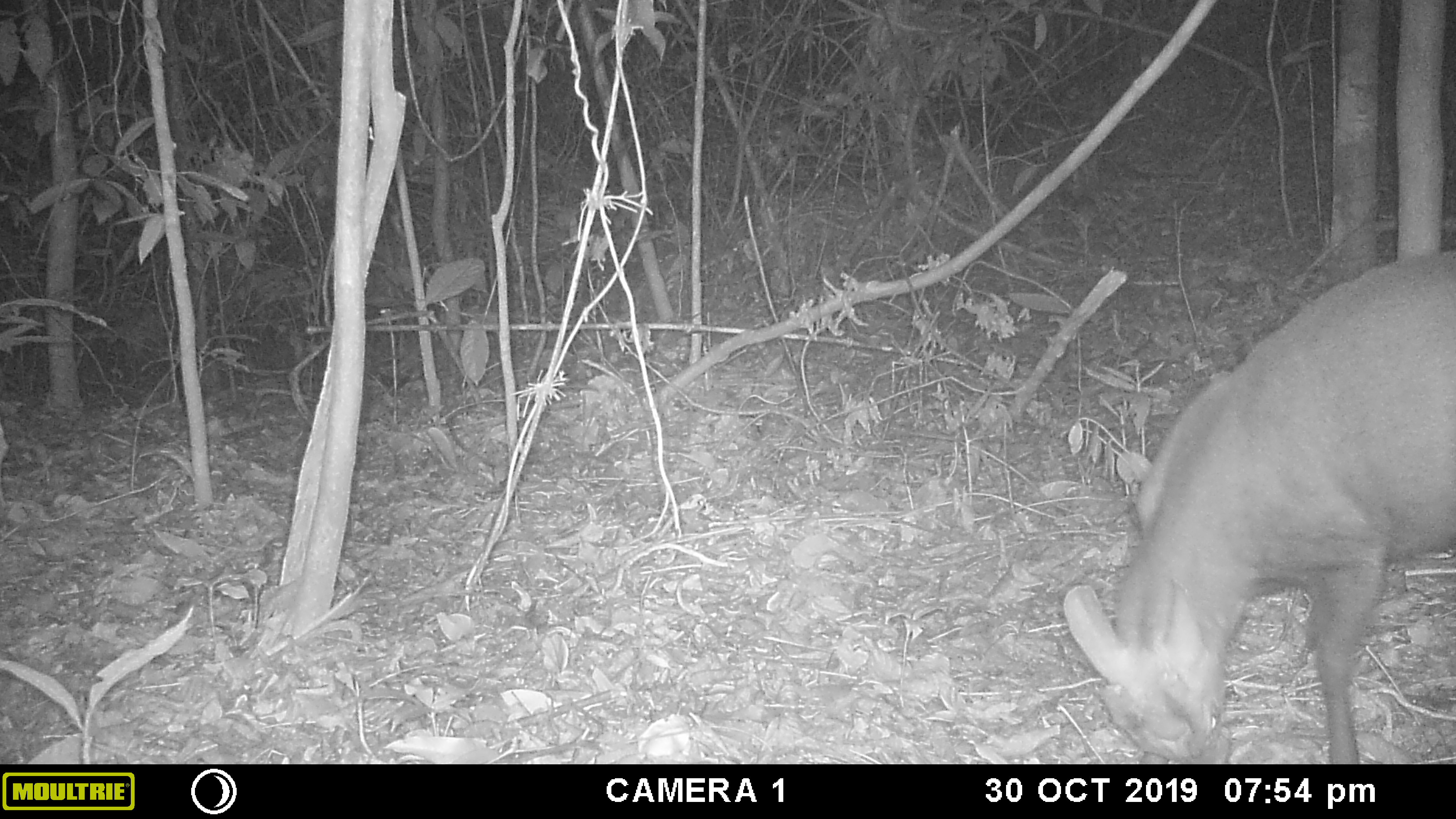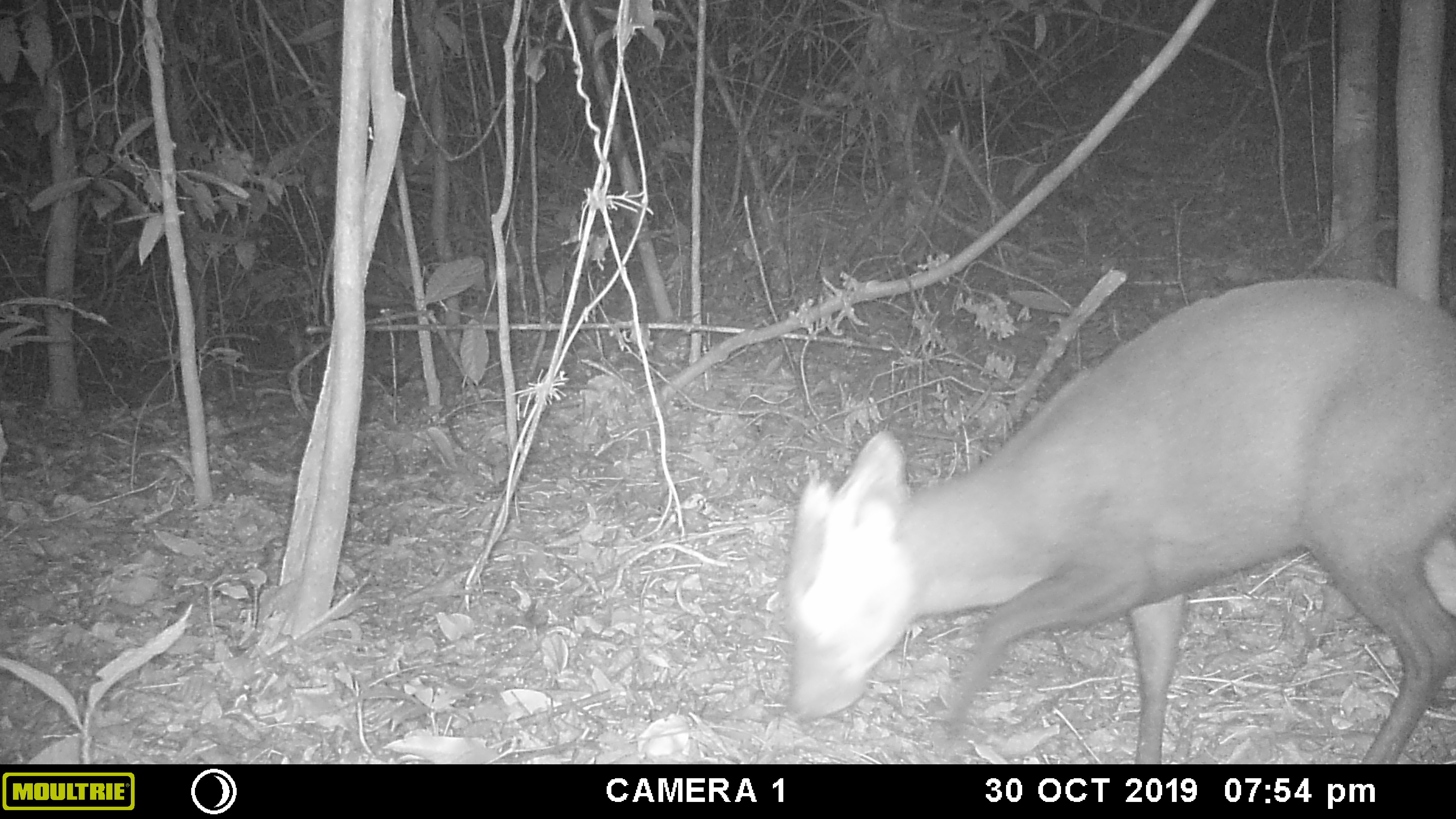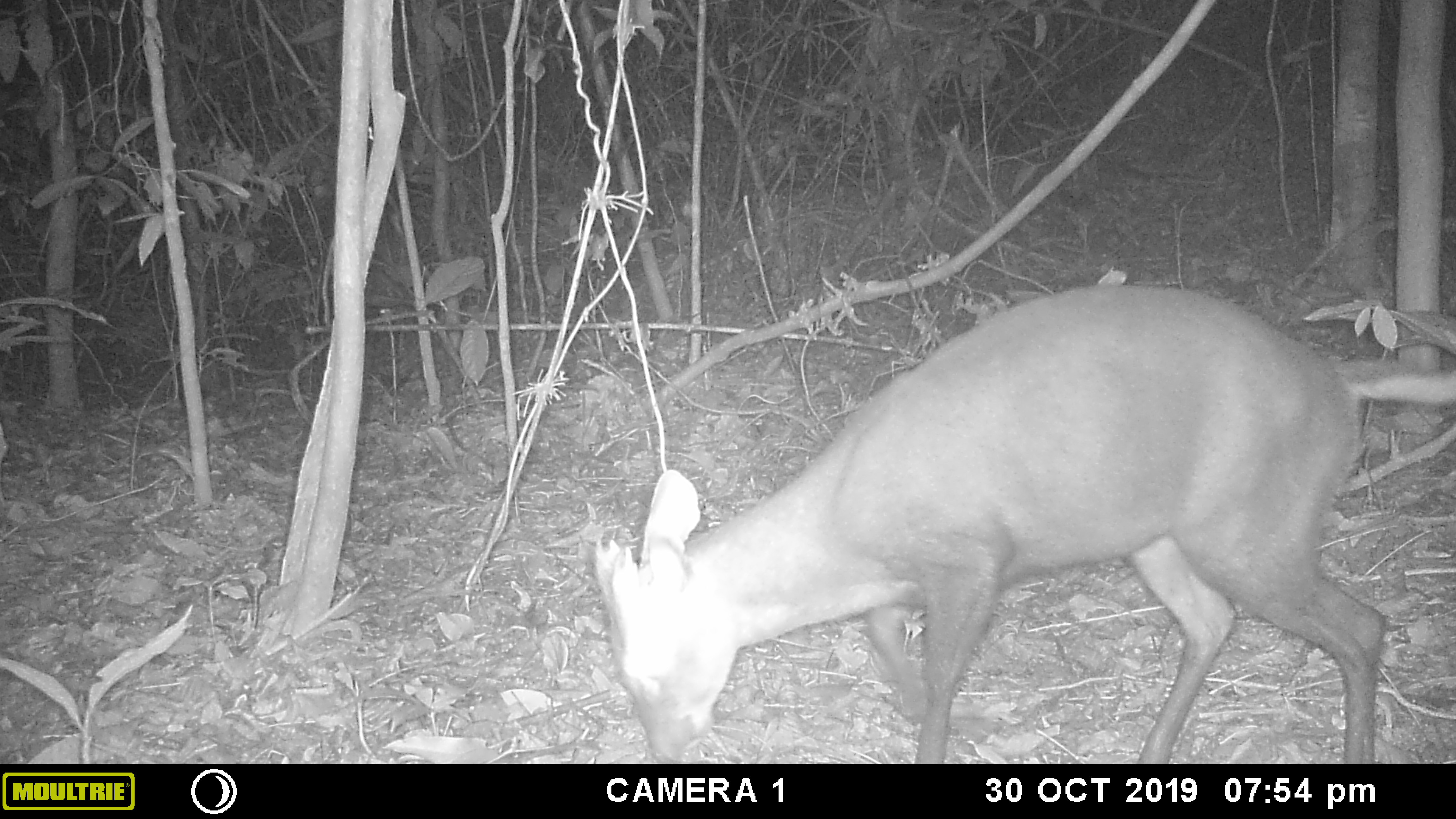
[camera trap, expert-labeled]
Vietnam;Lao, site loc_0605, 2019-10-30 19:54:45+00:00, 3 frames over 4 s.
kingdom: Animalia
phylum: Chordata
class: Mammalia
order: Artiodactyla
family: Cervidae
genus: Muntiacus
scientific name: Muntiacus rooseveltorum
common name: roosevelt's muntjac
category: roosevelts muntjac group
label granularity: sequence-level